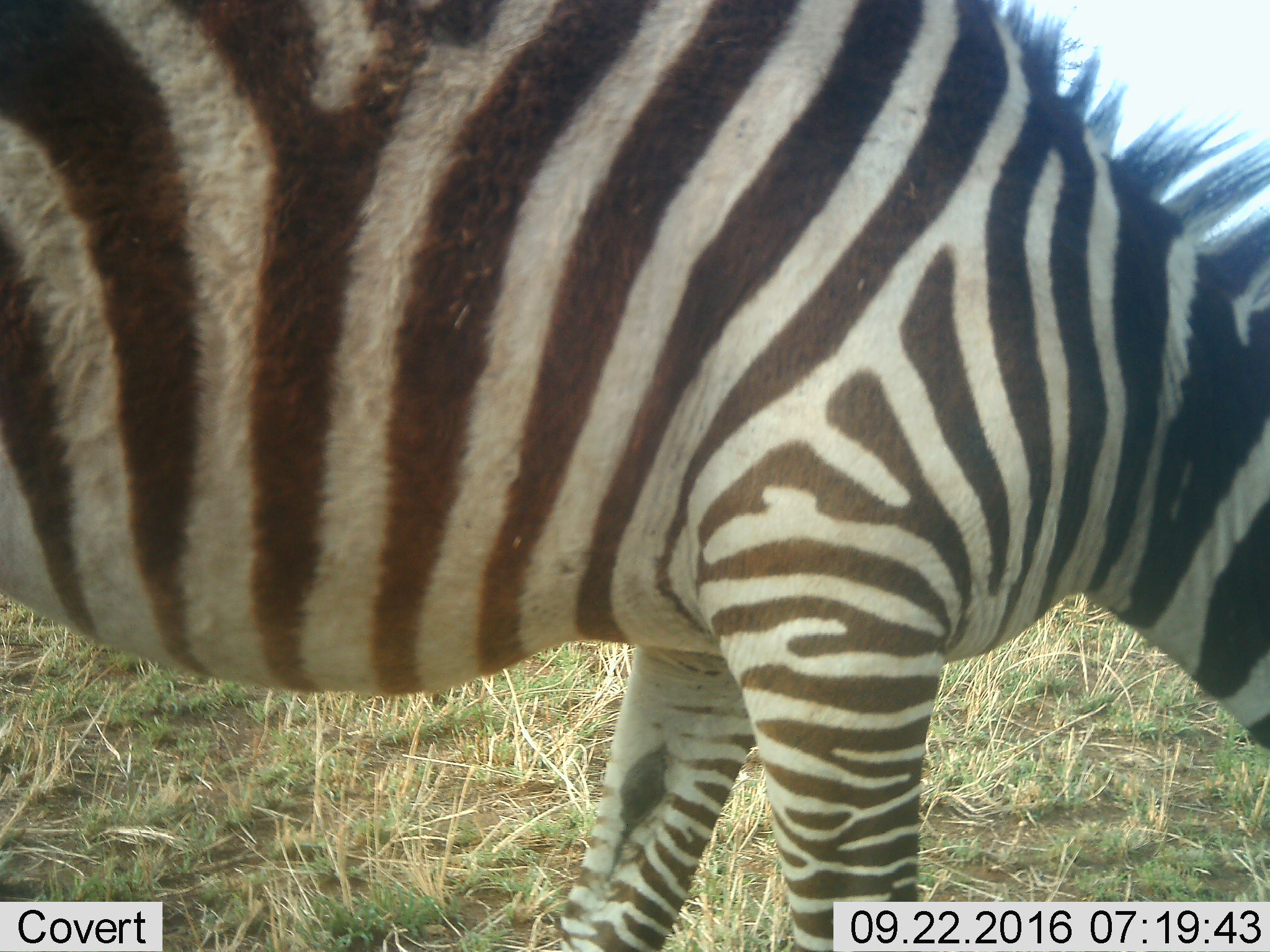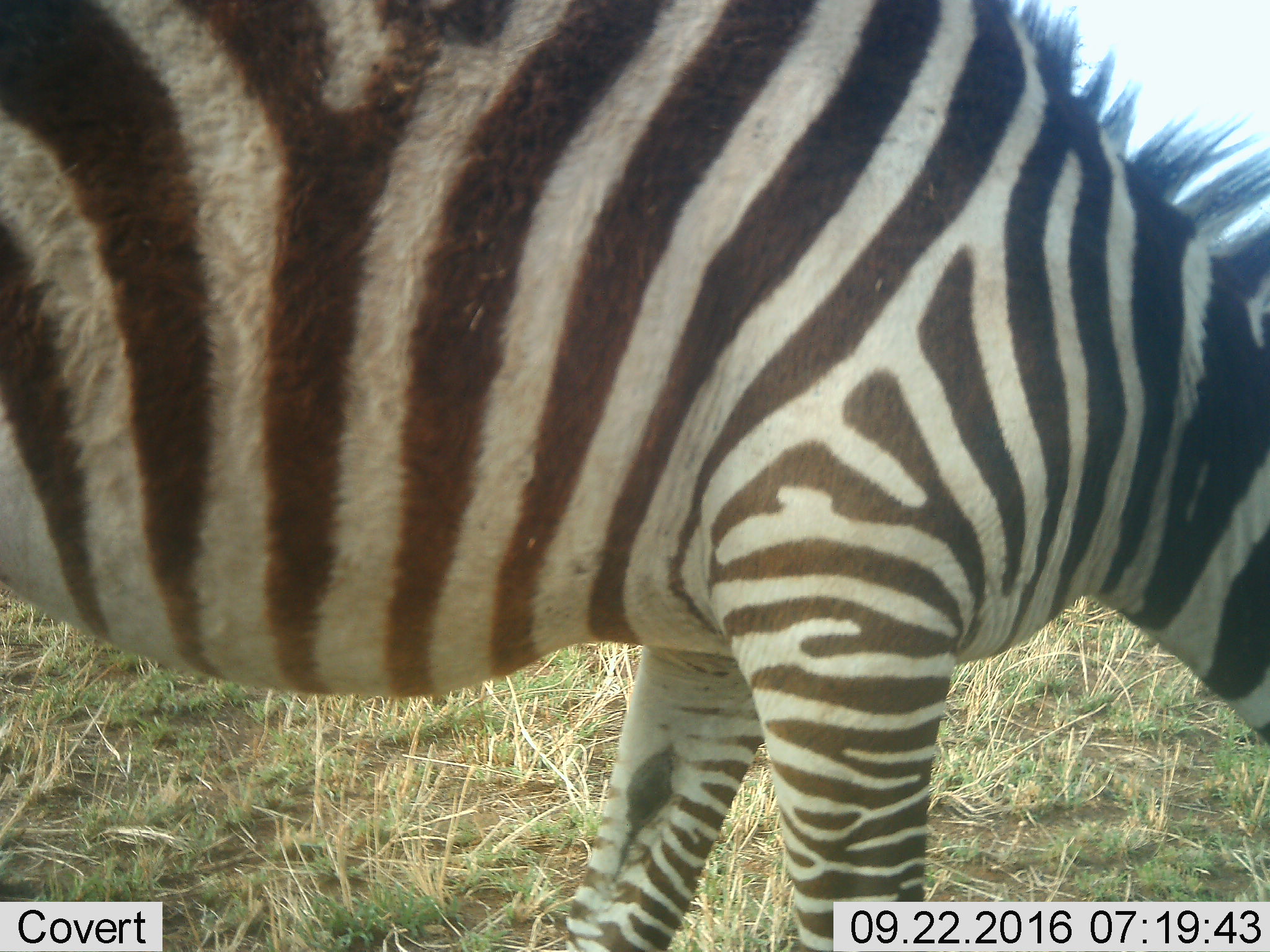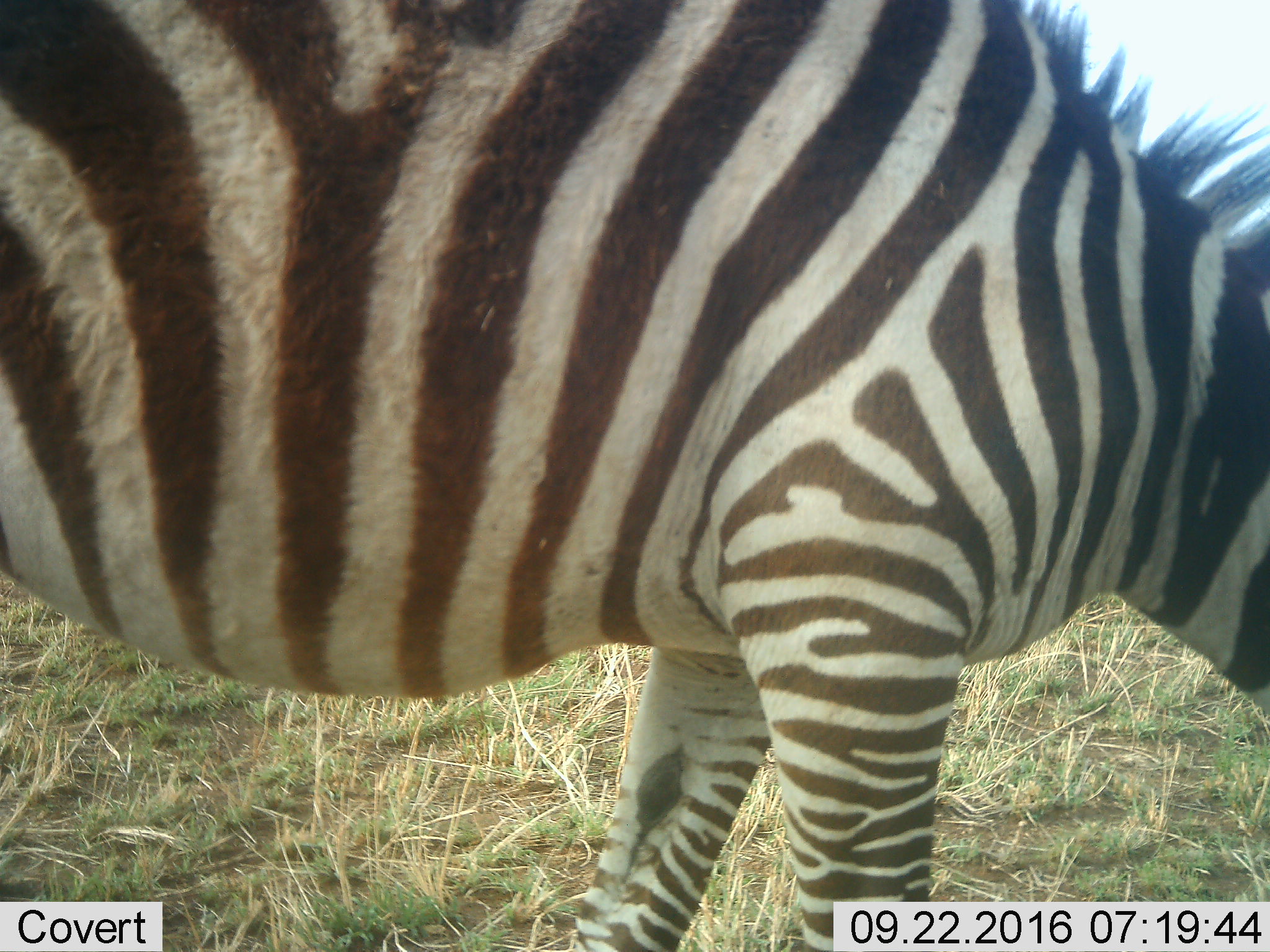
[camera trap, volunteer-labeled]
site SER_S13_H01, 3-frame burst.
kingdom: Animalia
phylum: Chordata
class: Mammalia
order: Perissodactyla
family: Equidae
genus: Equus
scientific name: Equus quagga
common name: plains zebra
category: zebraplains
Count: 1.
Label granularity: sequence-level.